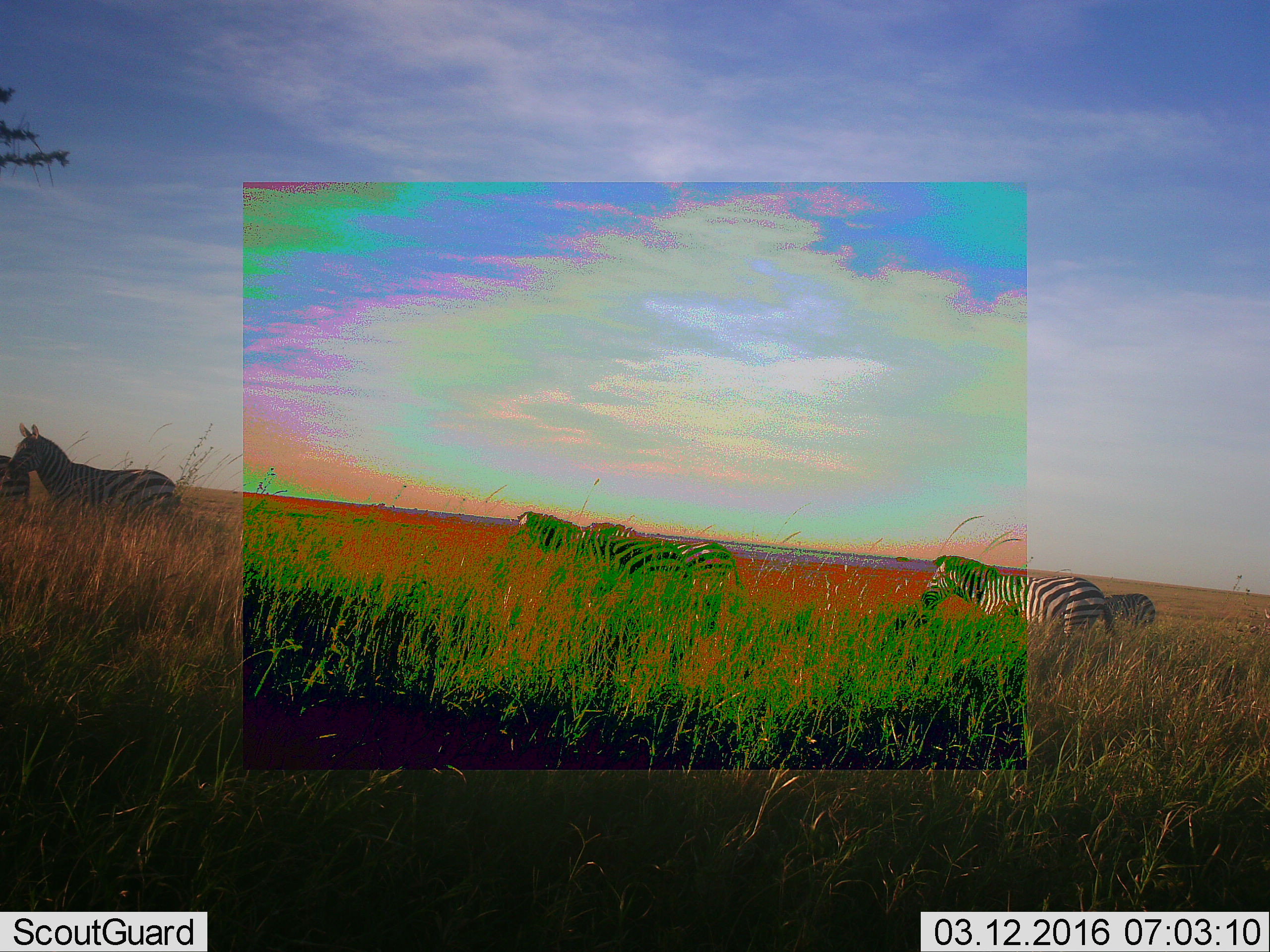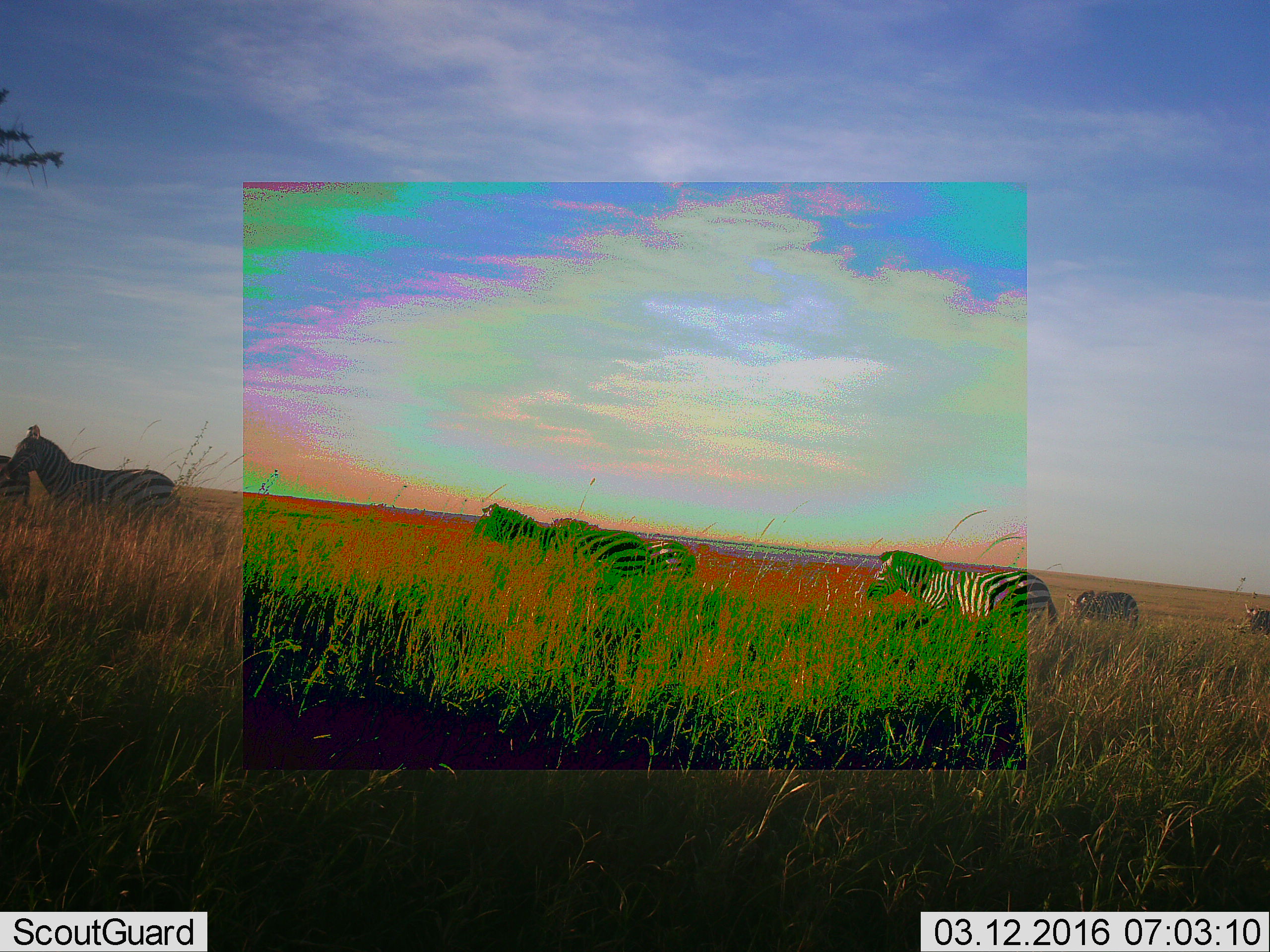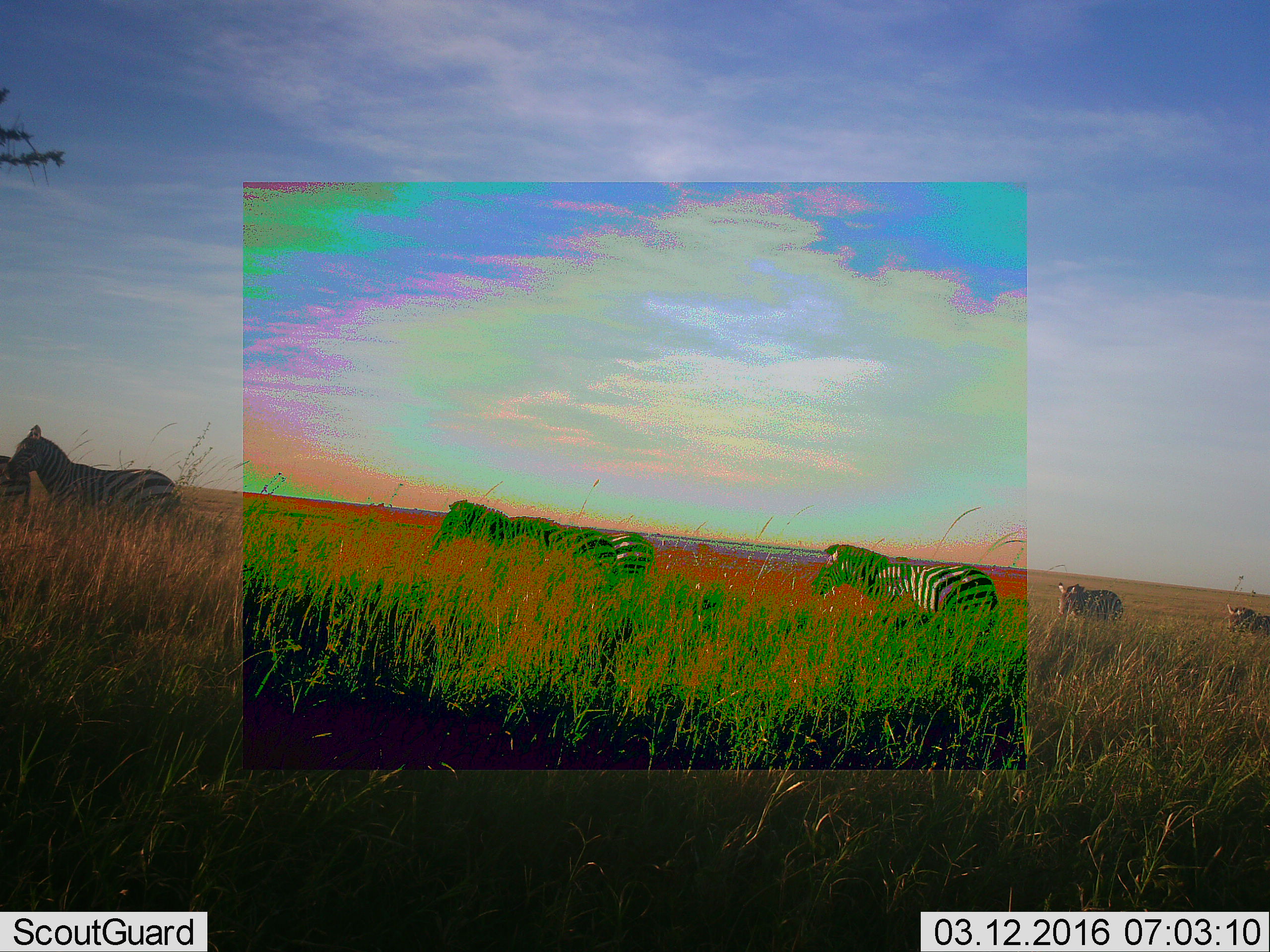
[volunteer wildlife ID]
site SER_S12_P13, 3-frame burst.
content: unidentified animal